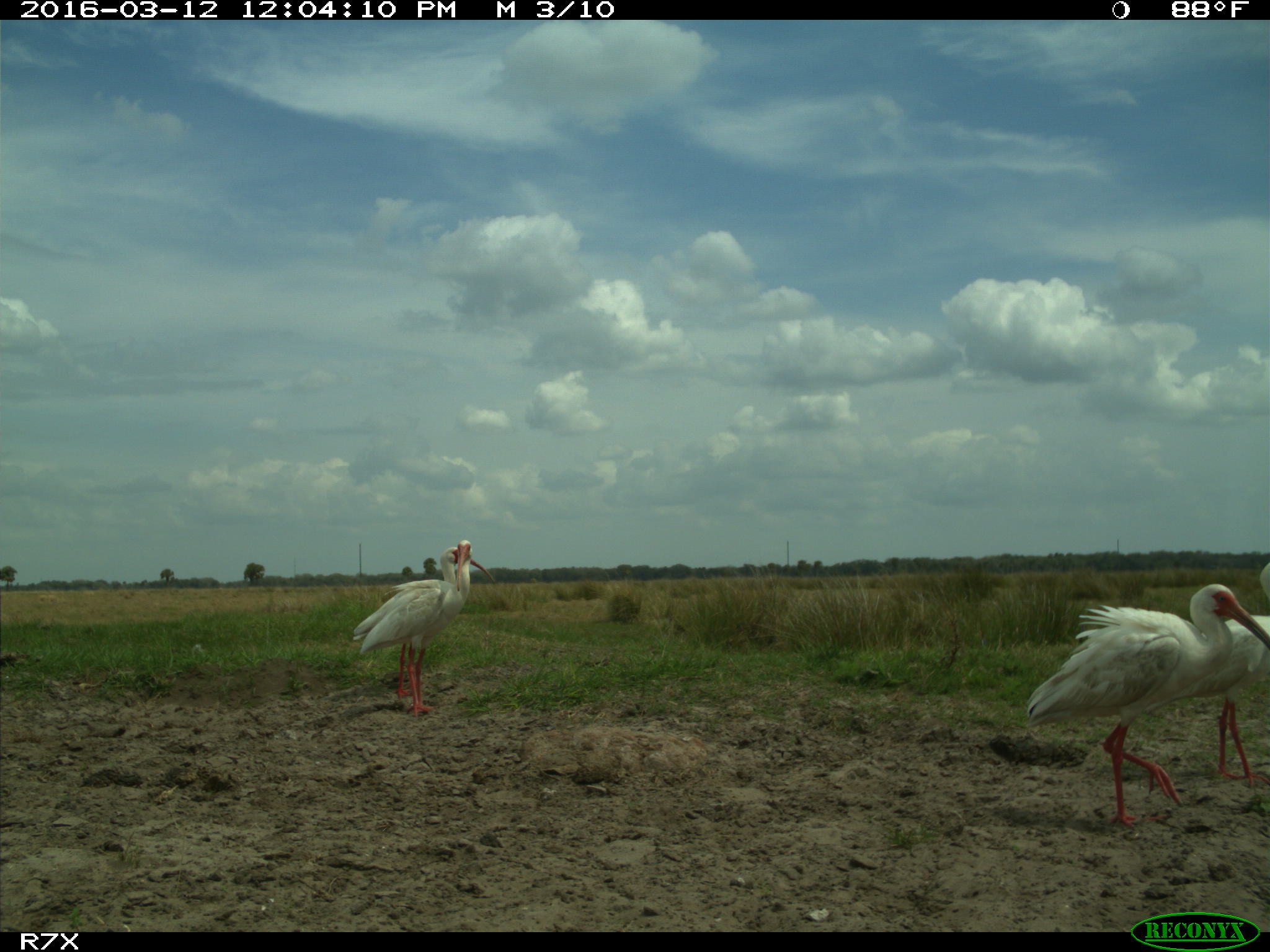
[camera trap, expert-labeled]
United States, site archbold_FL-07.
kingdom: Animalia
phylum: Chordata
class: Aves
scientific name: Aves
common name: birds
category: unidentified bird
Unidentified bird (birds) (Aves).